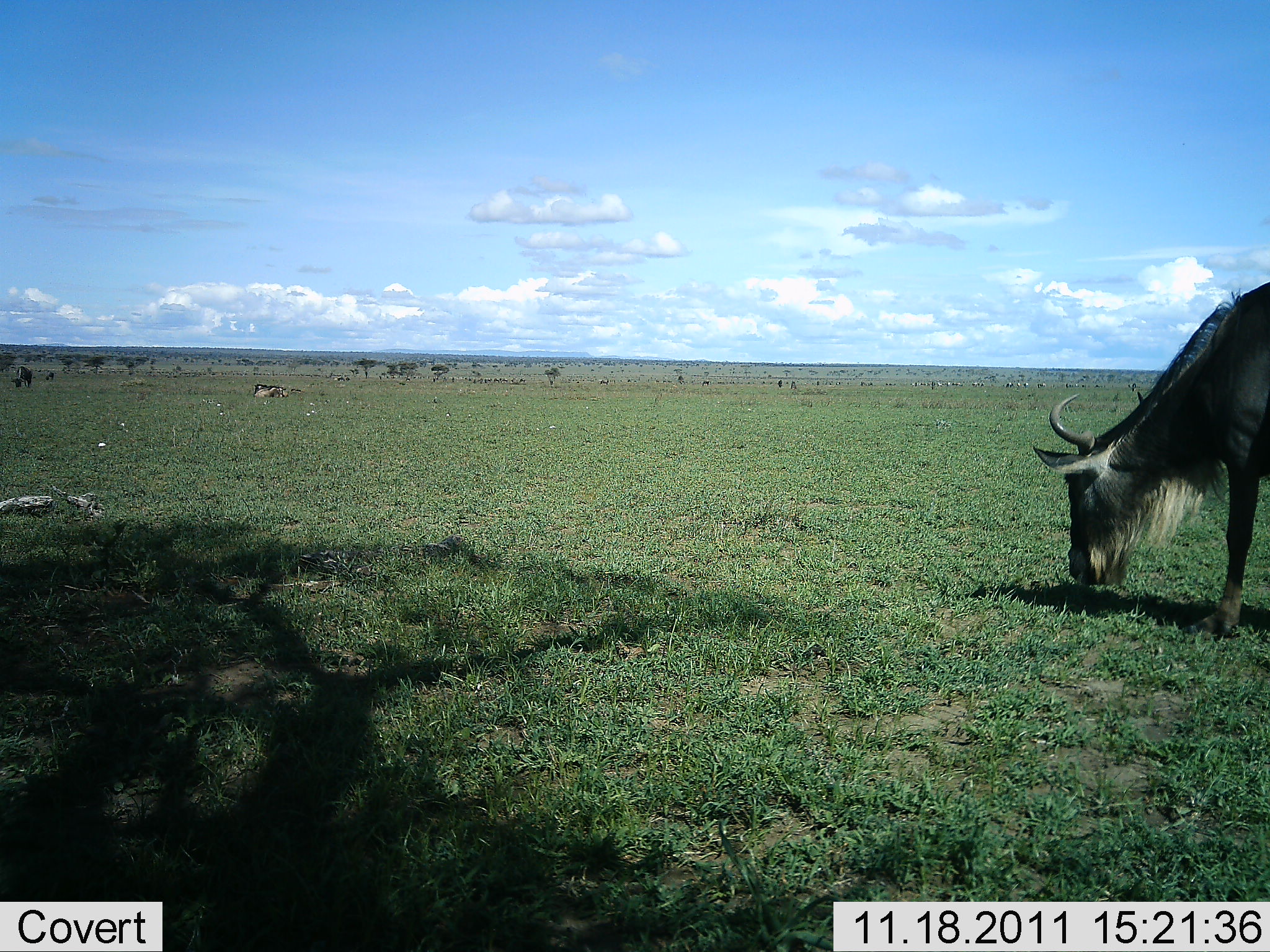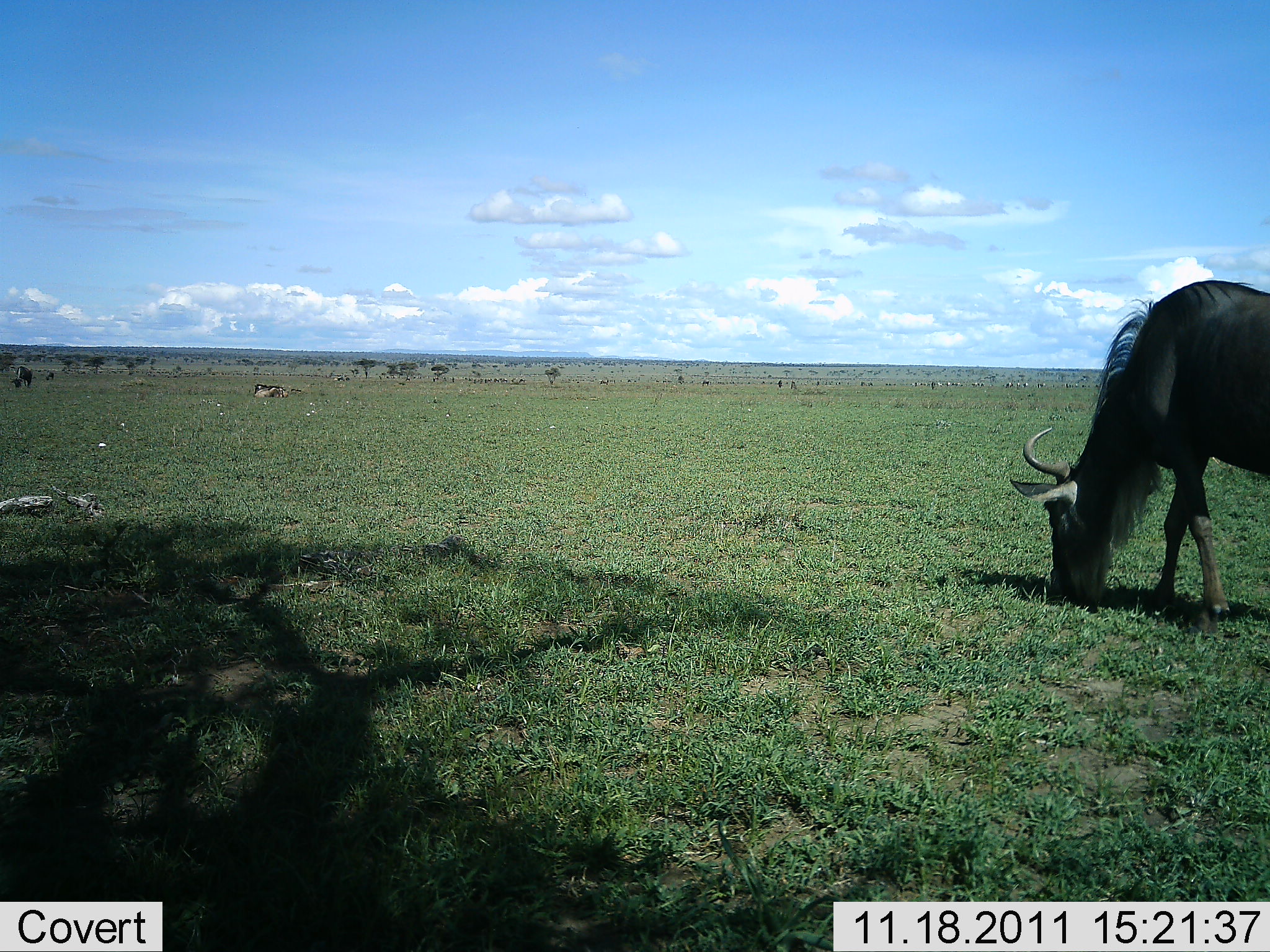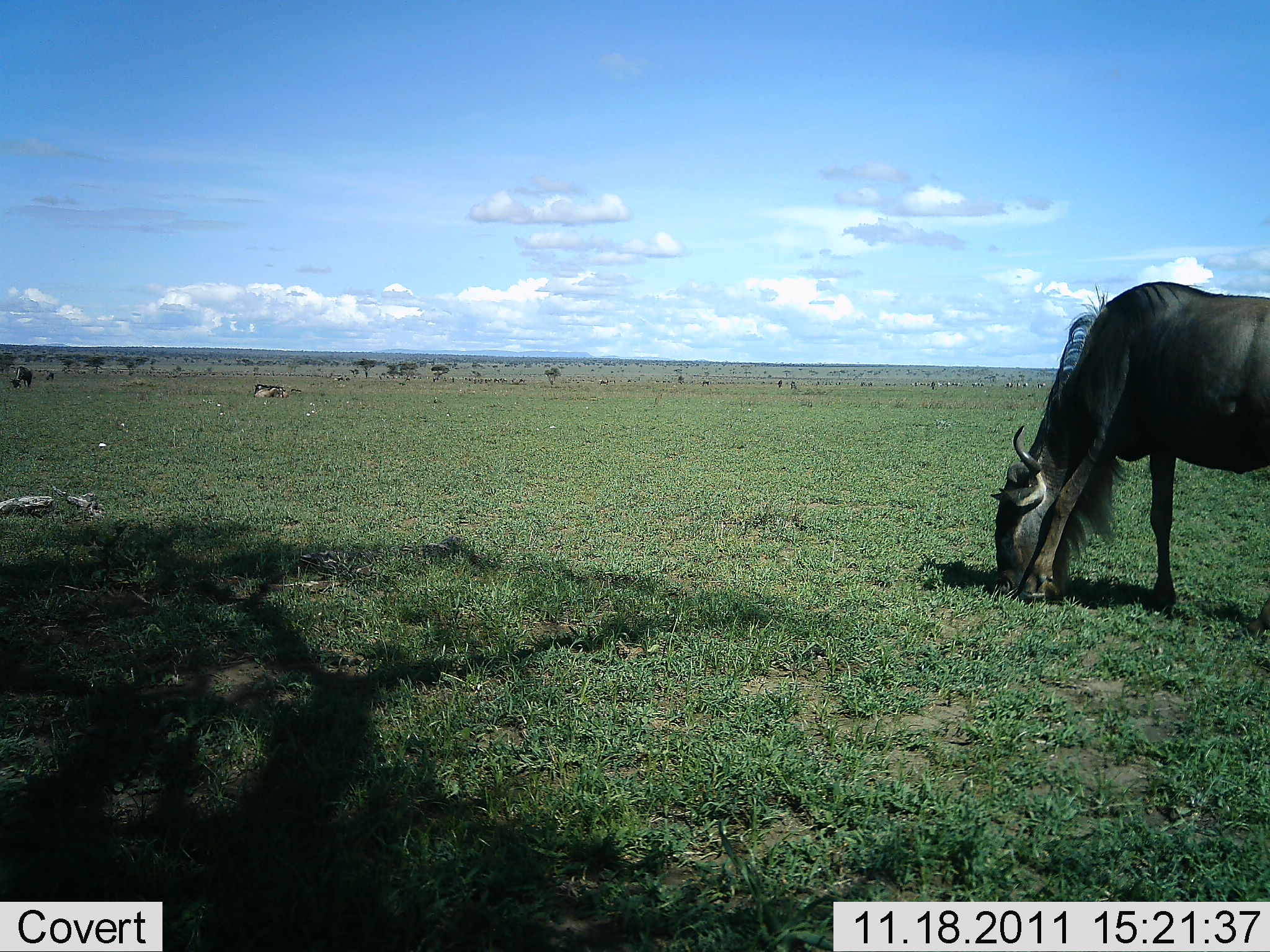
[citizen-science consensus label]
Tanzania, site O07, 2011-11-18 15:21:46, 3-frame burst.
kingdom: Animalia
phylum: Chordata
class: Mammalia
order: Artiodactyla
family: Bovidae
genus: Connochaetes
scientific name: Connochaetes taurinus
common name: blue wildebeest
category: wildebeest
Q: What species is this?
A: Wildebeest (blue wildebeest) (Connochaetes taurinus).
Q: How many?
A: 1.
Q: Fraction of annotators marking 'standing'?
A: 10%.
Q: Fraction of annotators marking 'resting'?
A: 10%.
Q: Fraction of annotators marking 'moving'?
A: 10%.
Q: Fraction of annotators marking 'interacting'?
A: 0%.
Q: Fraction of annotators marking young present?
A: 0%.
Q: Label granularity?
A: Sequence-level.